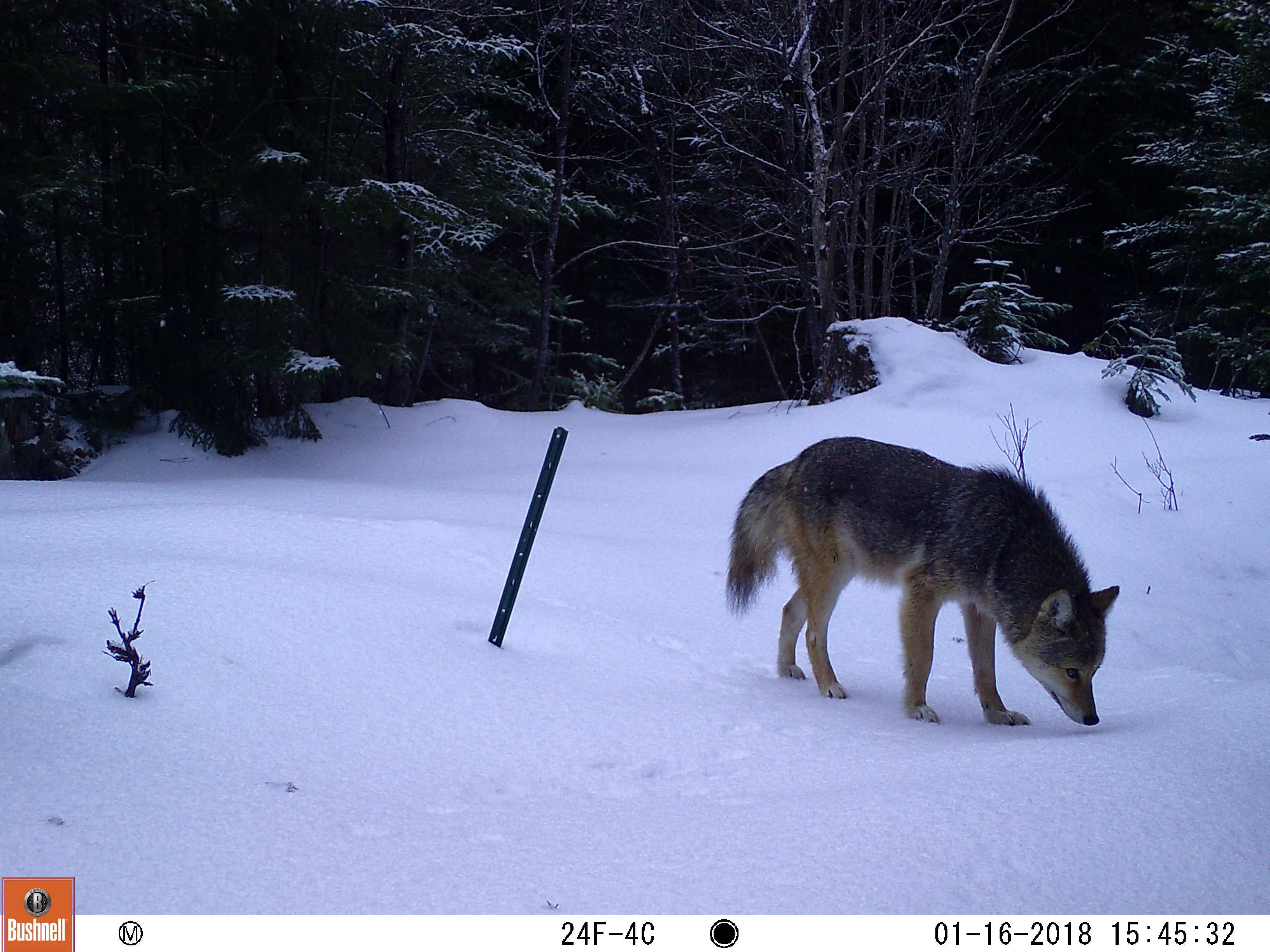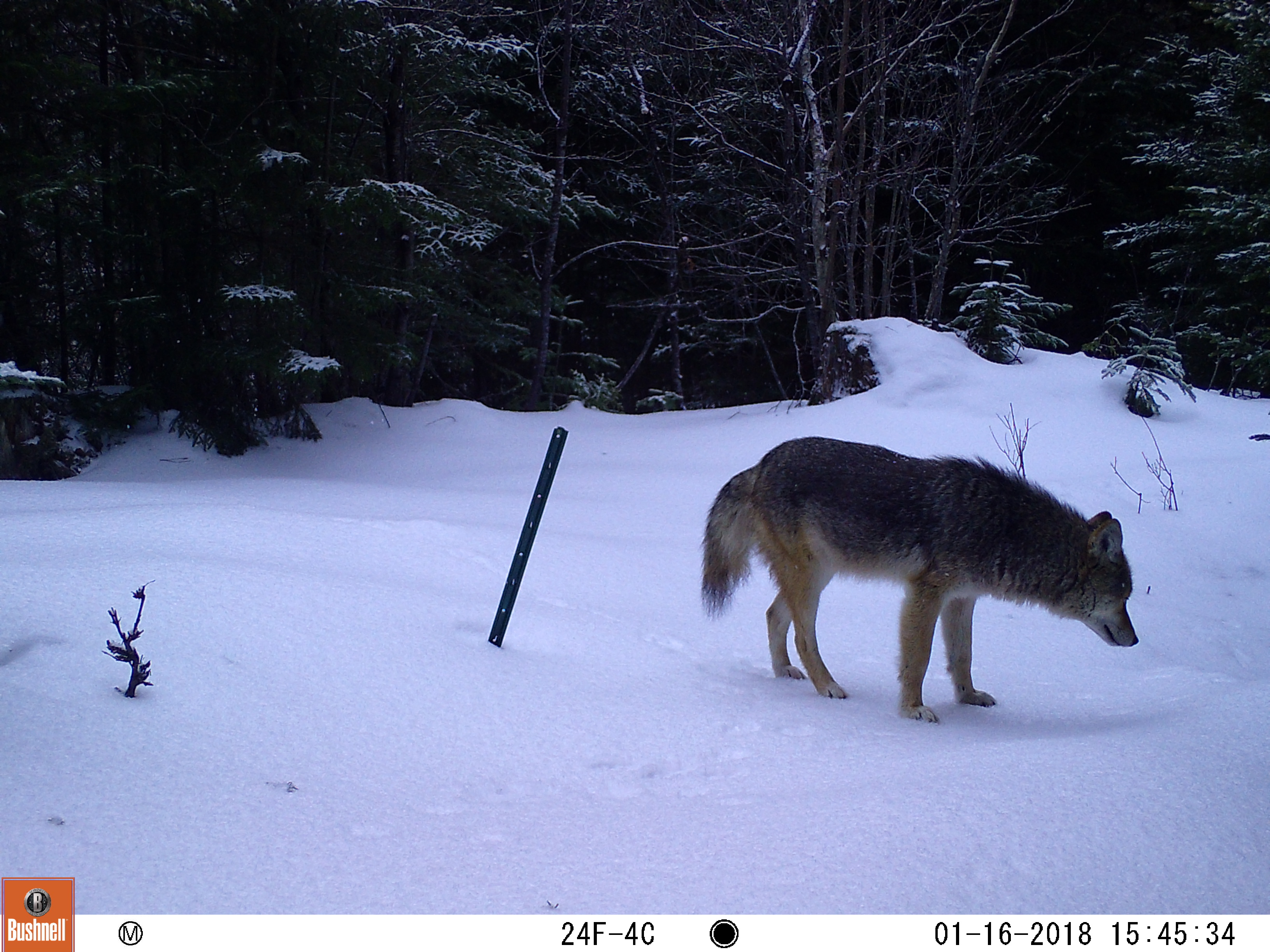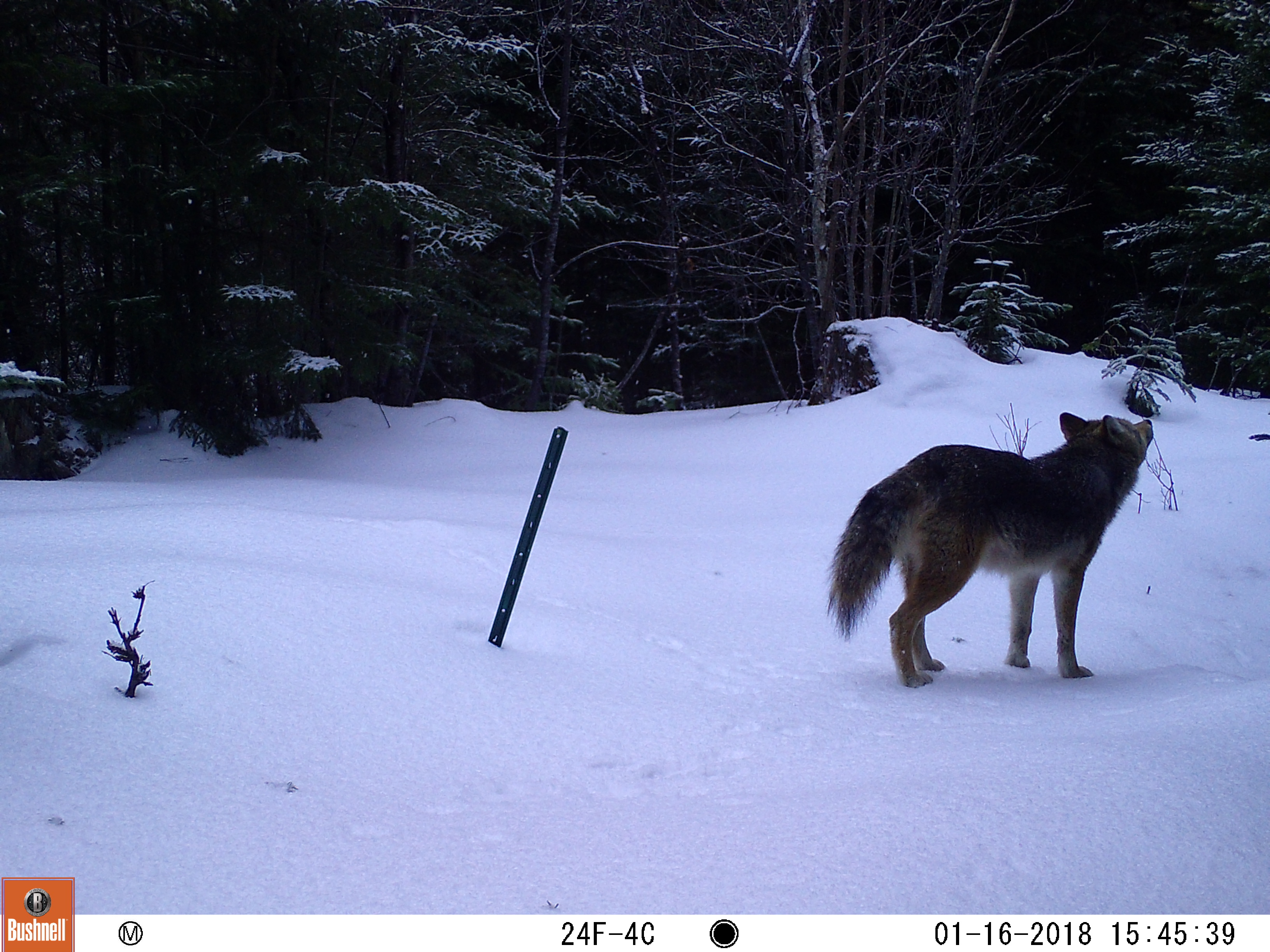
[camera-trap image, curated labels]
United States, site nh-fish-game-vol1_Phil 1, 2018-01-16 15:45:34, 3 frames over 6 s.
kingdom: Animalia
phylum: Chordata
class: Mammalia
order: Carnivora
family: Canidae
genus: Canis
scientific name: Canis latrans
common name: coyote